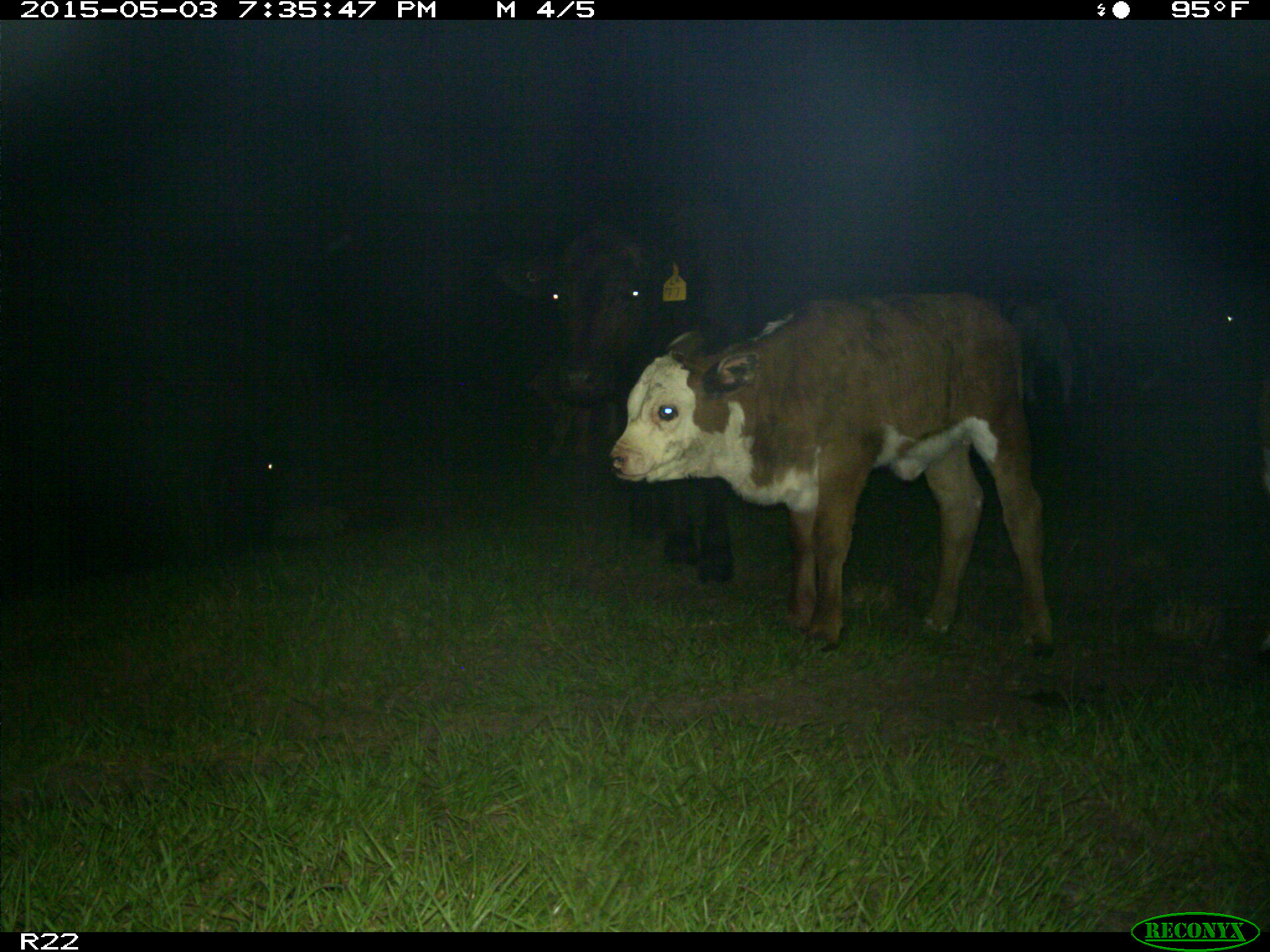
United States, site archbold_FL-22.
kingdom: Animalia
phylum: Chordata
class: Mammalia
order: Artiodactyla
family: Bovidae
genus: Bos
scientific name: Bos taurus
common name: domestic cow